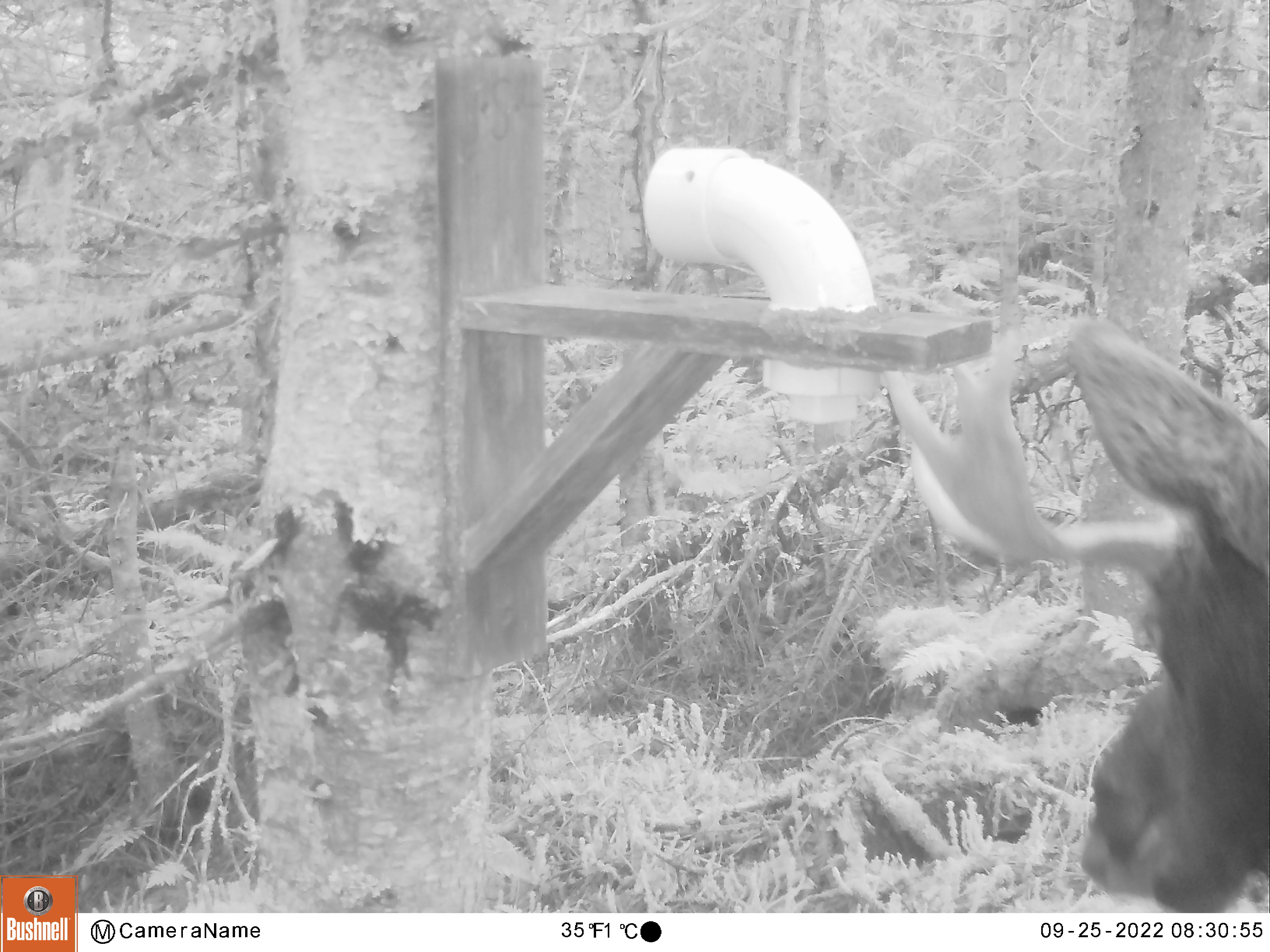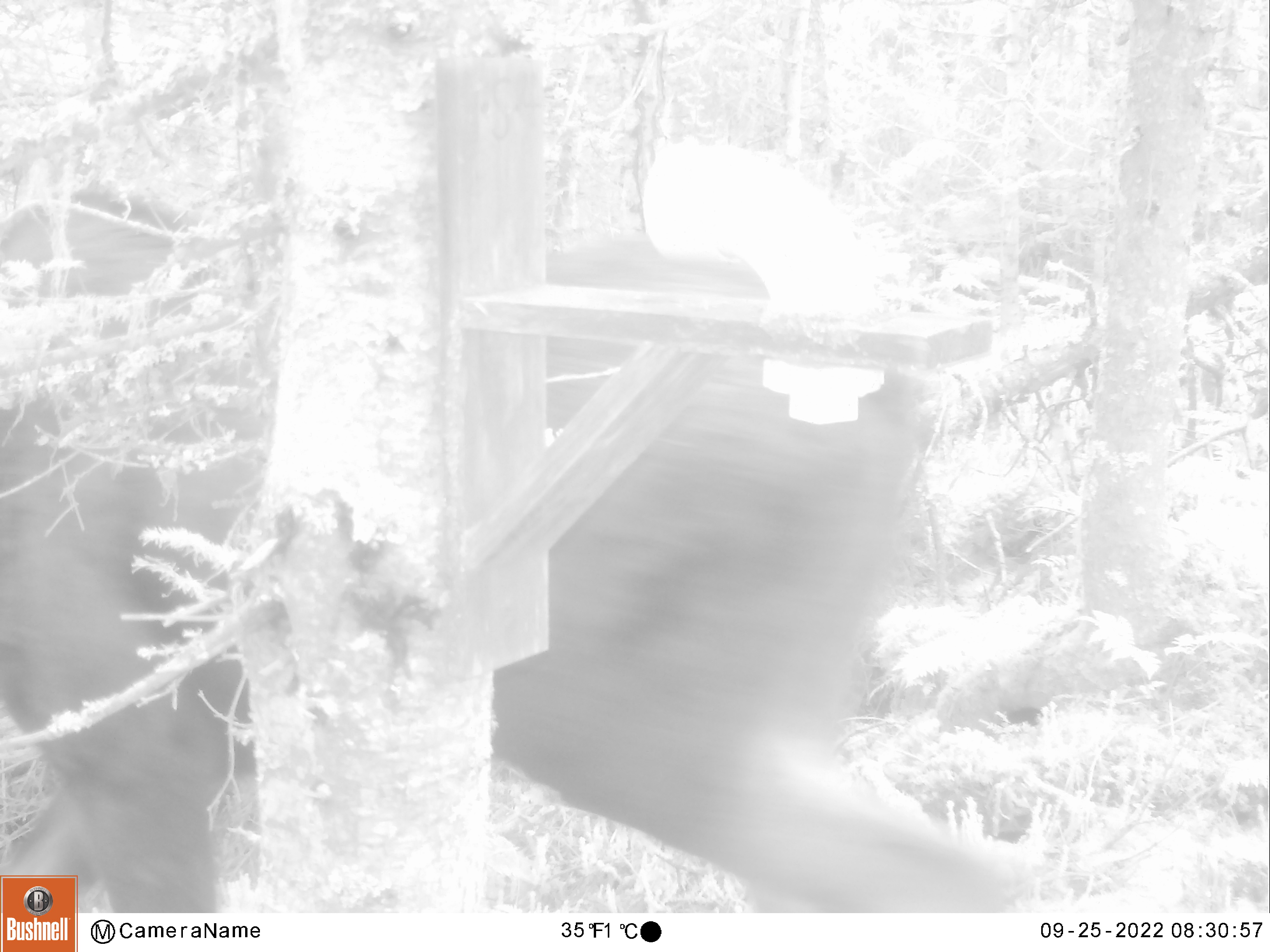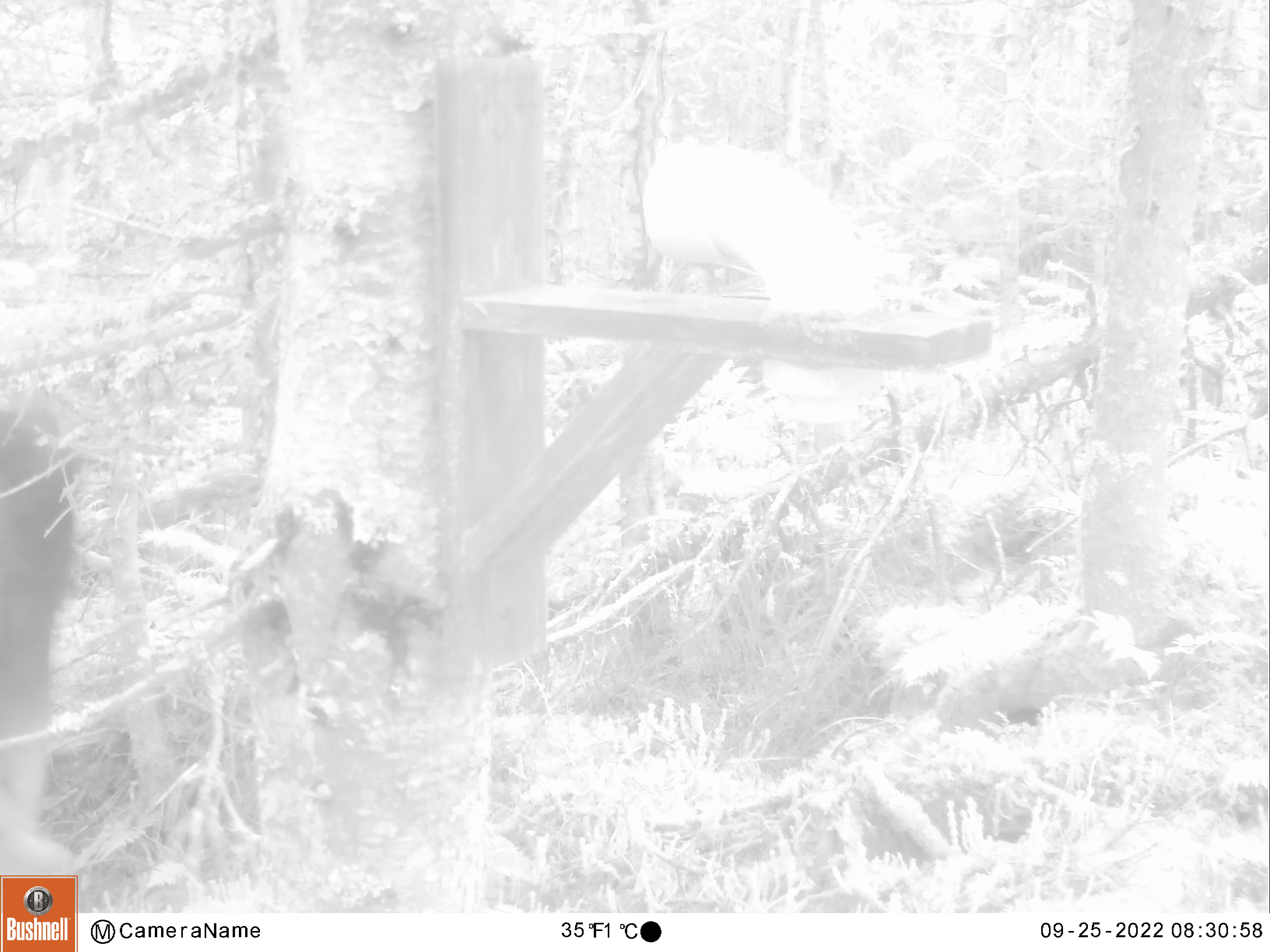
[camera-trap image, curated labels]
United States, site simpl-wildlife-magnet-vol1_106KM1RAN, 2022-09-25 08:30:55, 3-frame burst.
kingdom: Animalia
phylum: Chordata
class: Mammalia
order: Artiodactyla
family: Cervidae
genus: Alces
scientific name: Alces alces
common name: moose